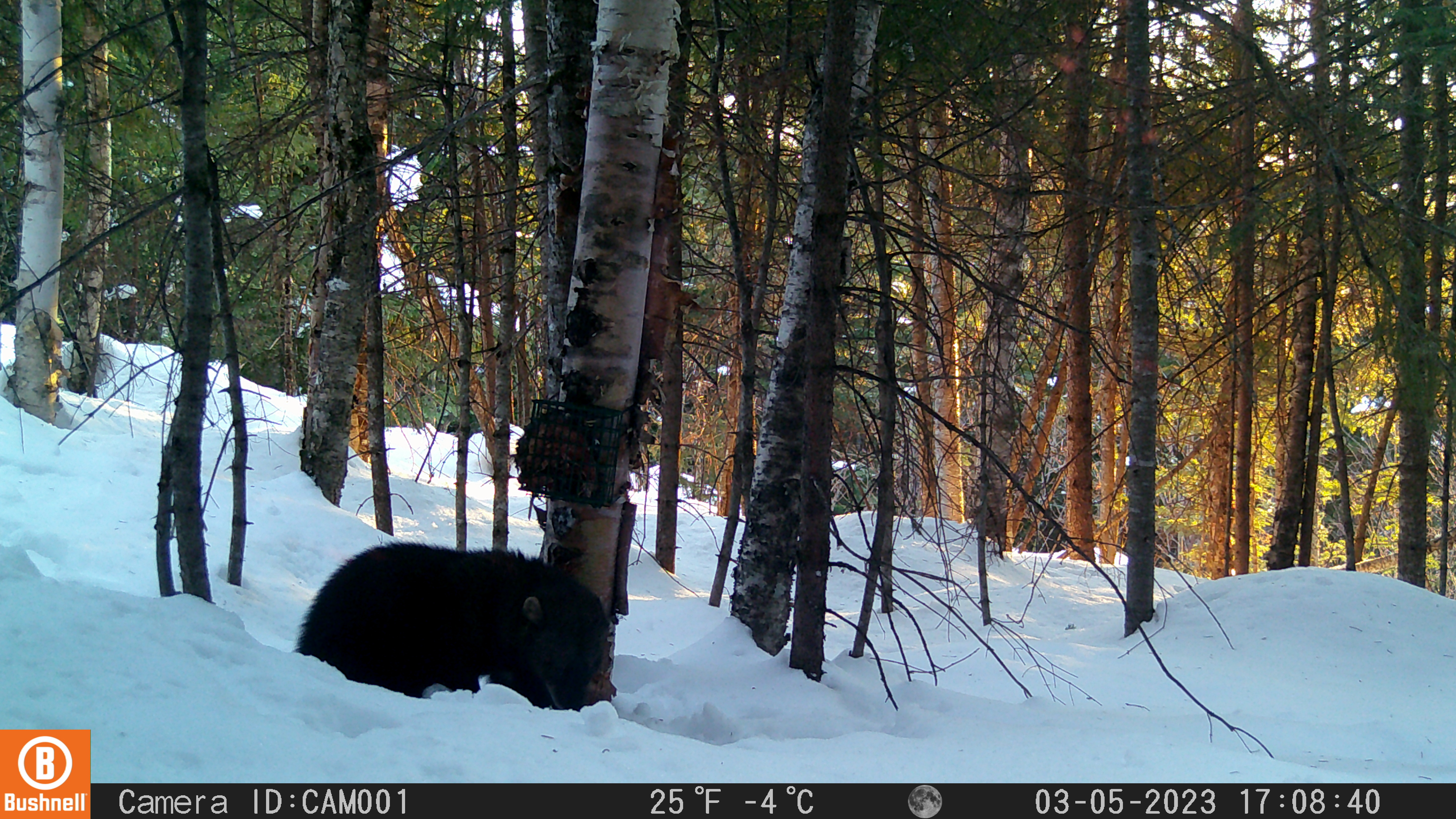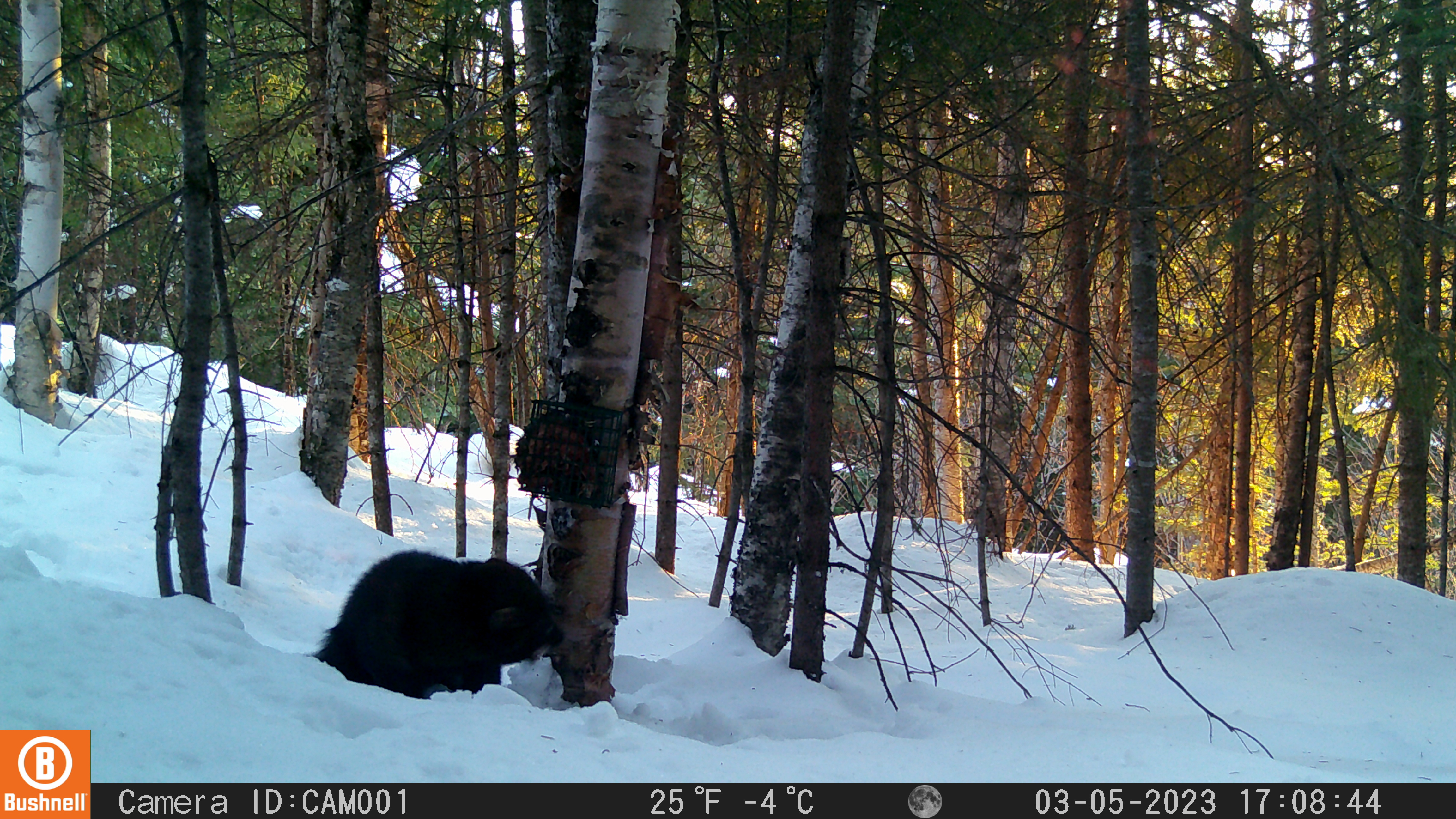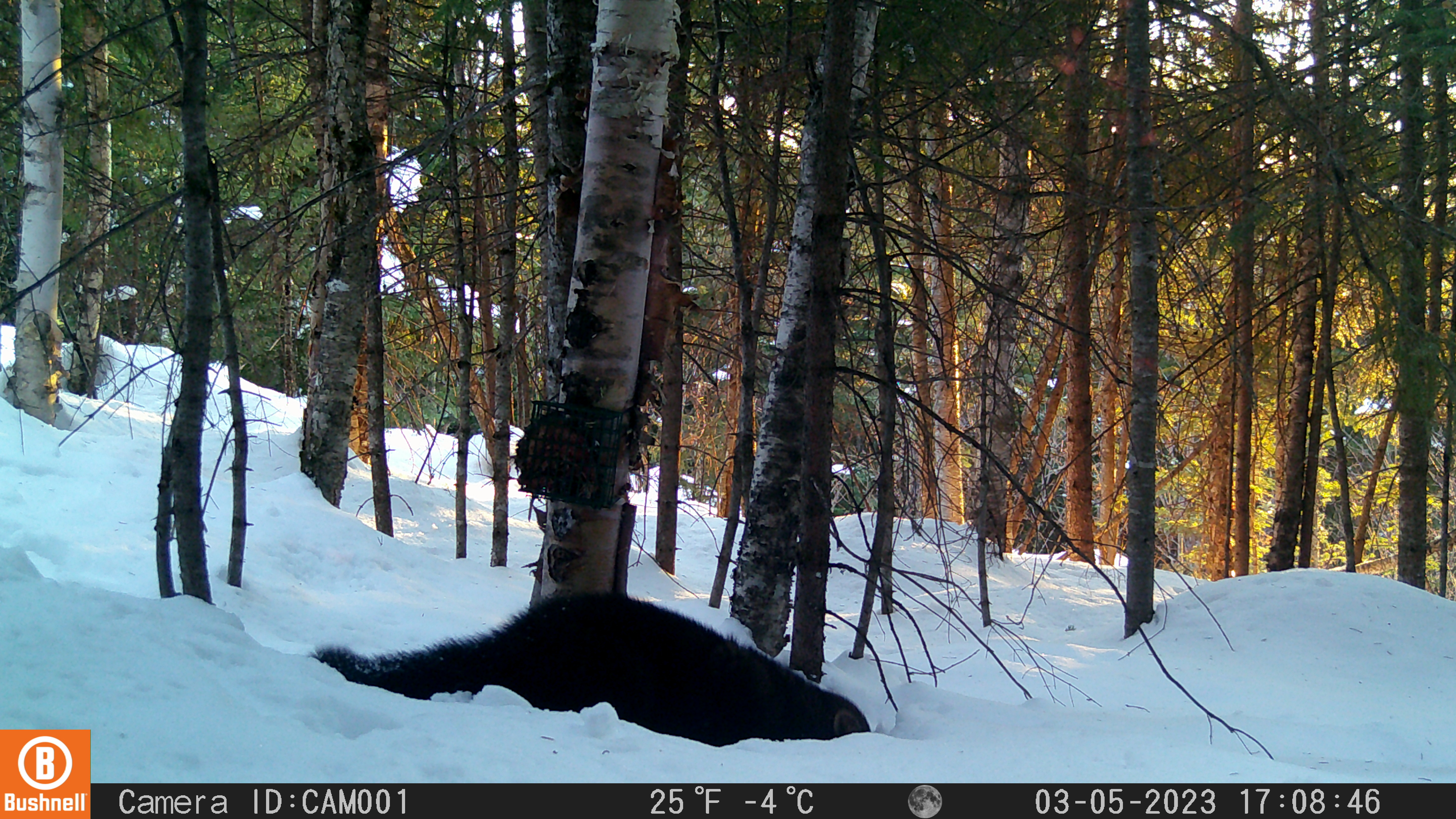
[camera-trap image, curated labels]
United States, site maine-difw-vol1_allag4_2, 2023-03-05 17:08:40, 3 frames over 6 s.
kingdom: Animalia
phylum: Chordata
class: Mammalia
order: Carnivora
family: Mustelidae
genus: Pekania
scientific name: Pekania pennanti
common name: fisher